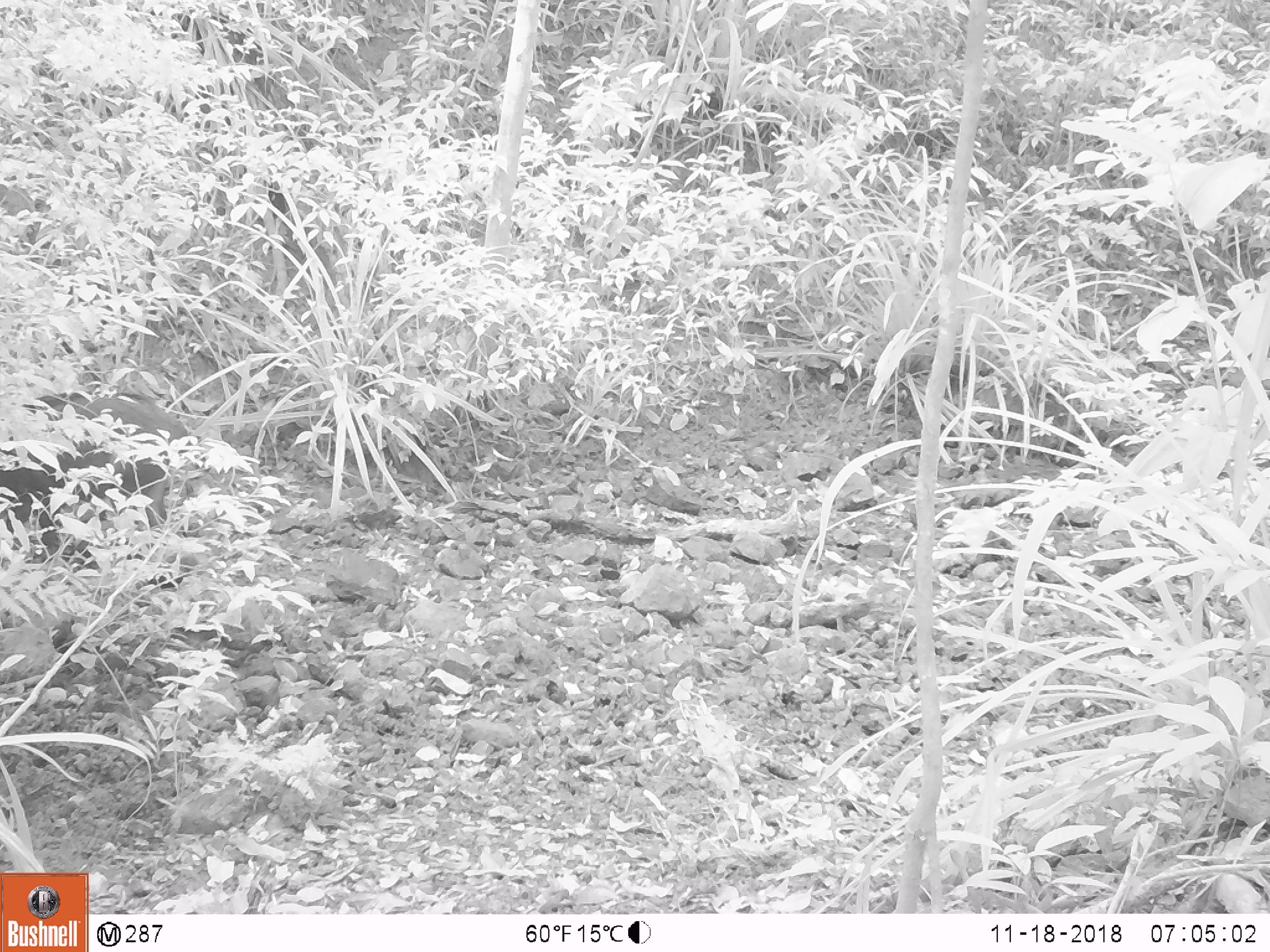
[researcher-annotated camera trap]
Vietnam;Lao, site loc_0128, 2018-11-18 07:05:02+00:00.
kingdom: Animalia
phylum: Chordata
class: Mammalia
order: Artiodactyla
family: Suidae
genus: Sus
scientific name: Sus scrofa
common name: eurasian wild pig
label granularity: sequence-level